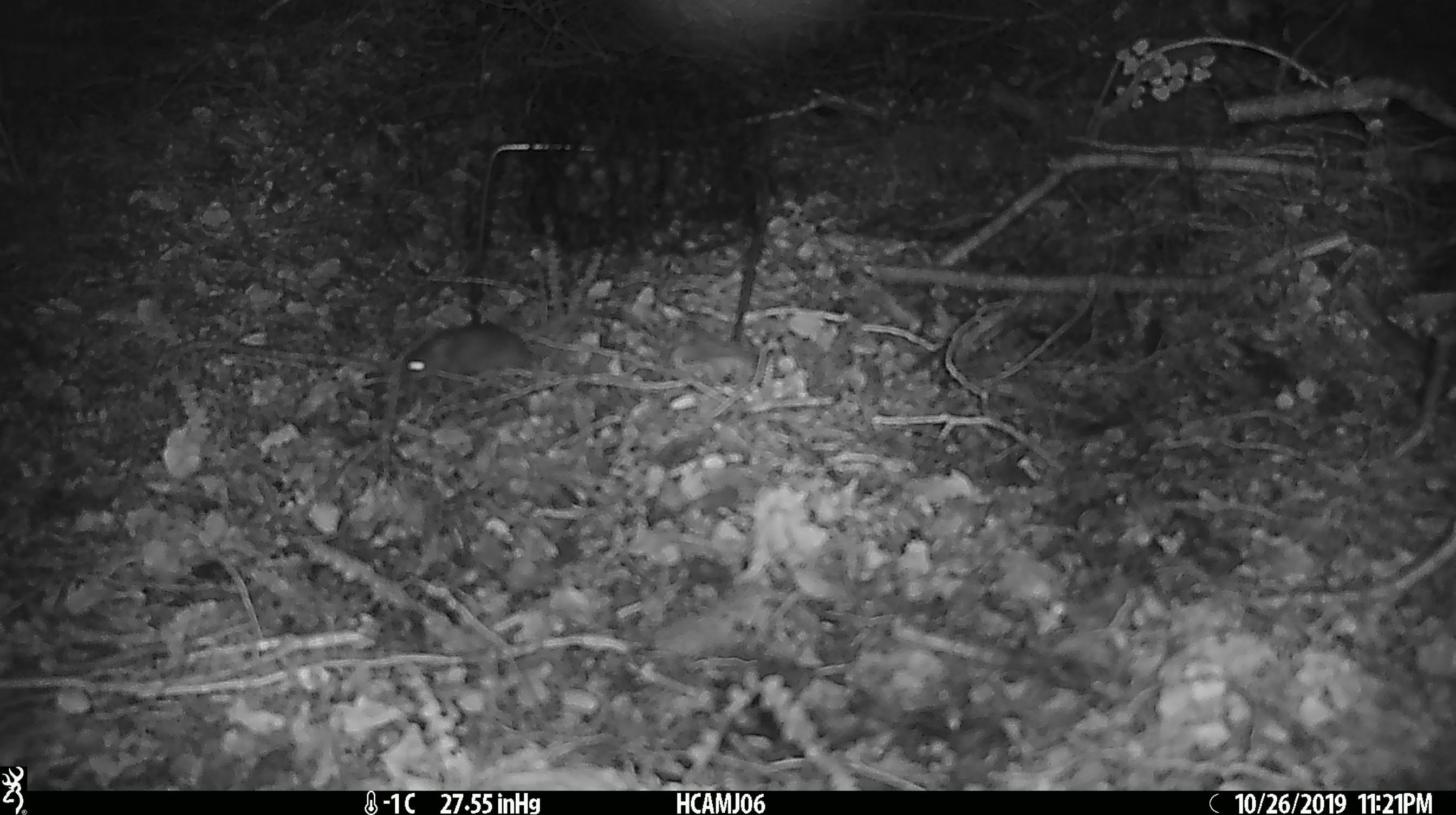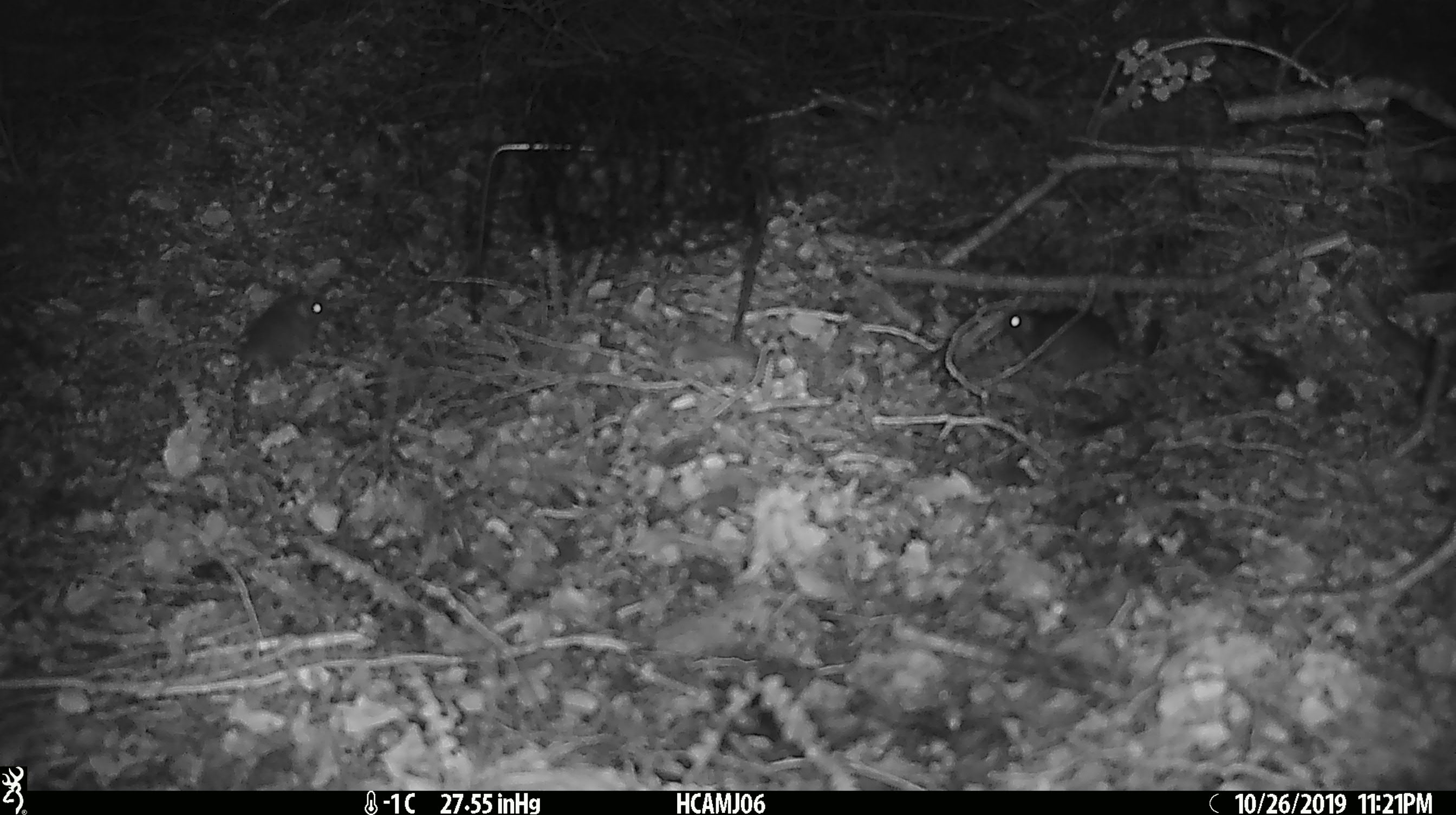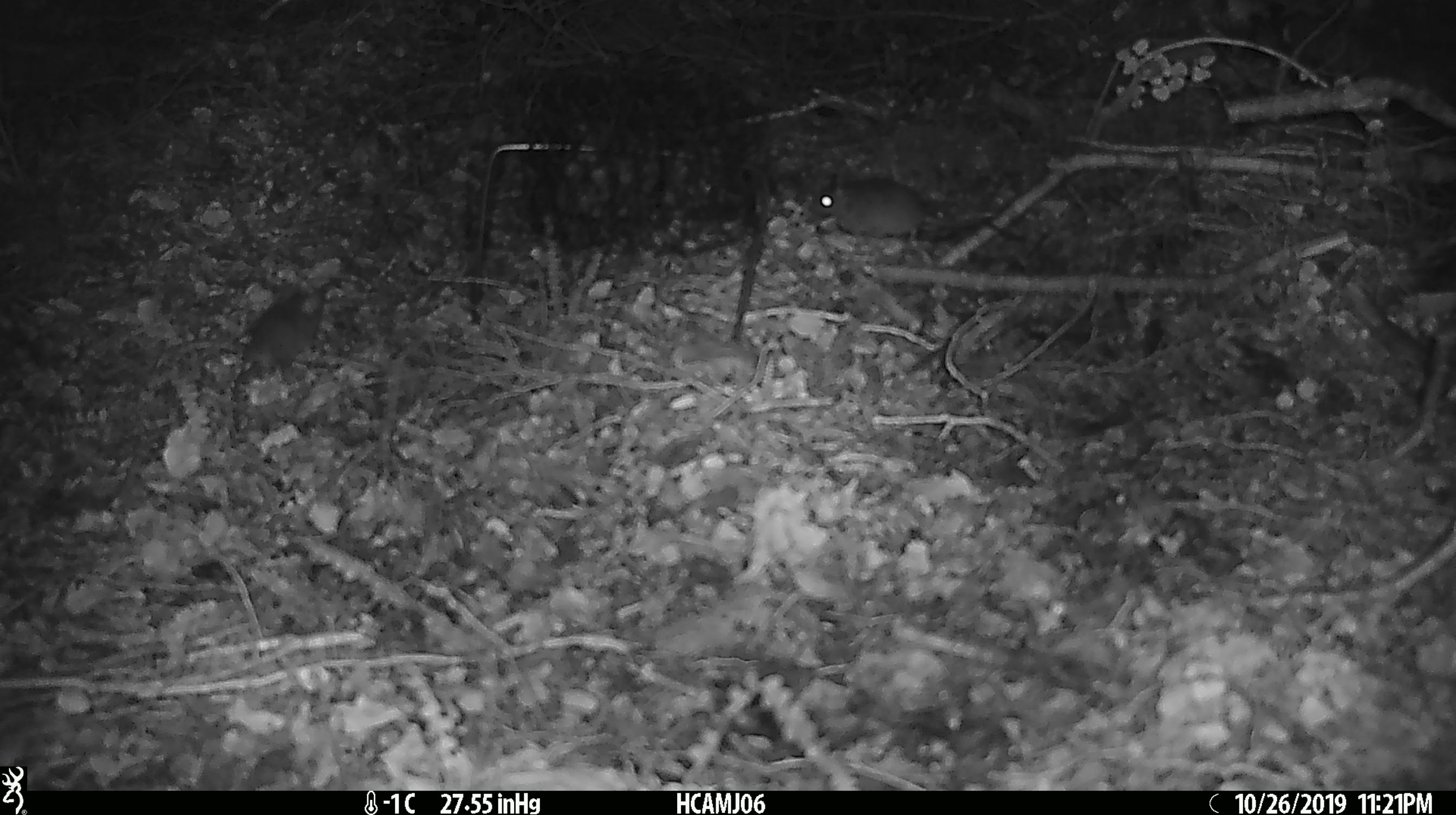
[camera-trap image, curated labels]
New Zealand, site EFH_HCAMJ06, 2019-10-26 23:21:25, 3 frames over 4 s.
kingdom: Animalia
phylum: Chordata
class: Mammalia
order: Rodentia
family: Muridae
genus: Mus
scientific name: Mus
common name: mouse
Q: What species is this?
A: Mouse (Mus).